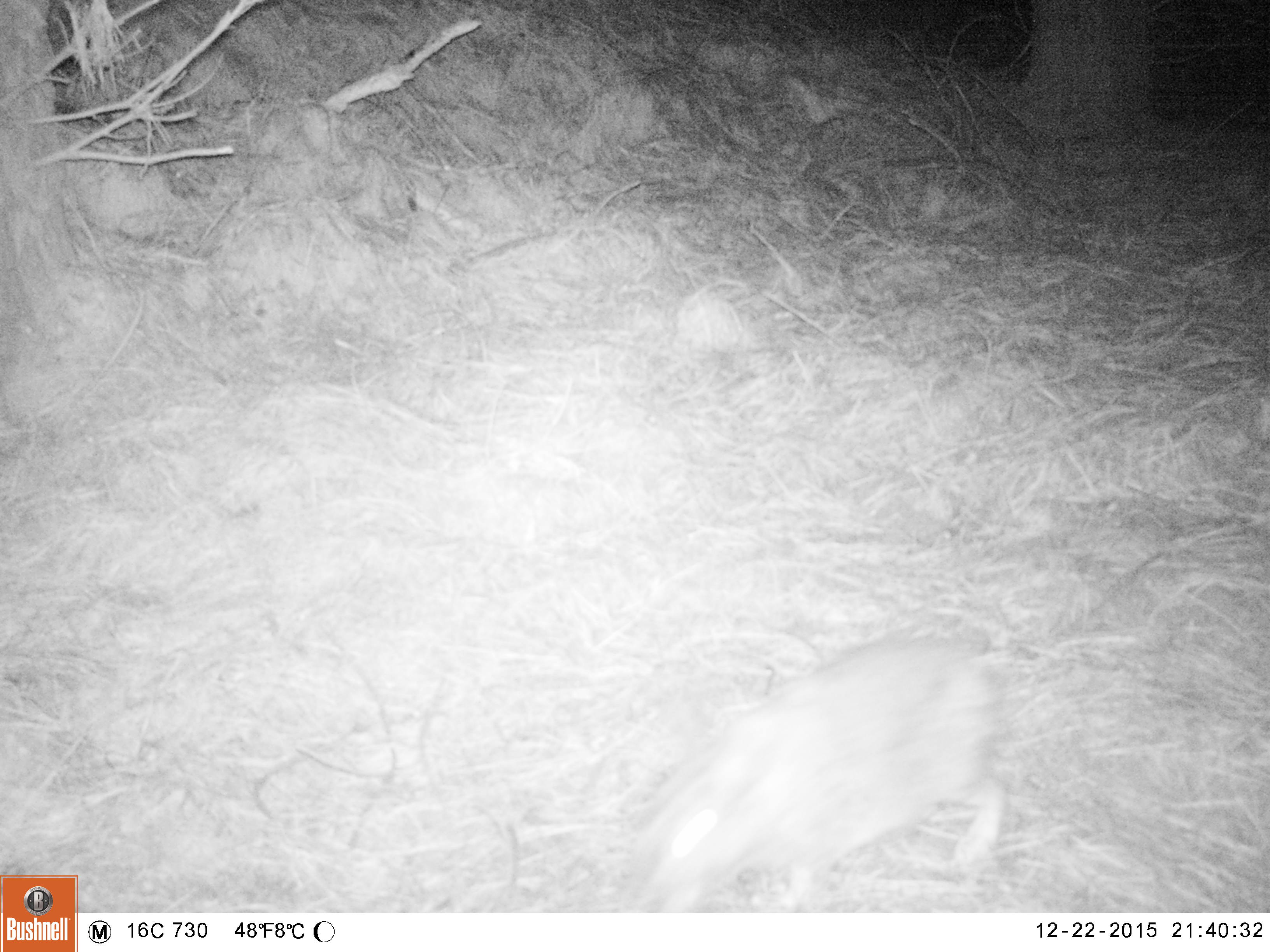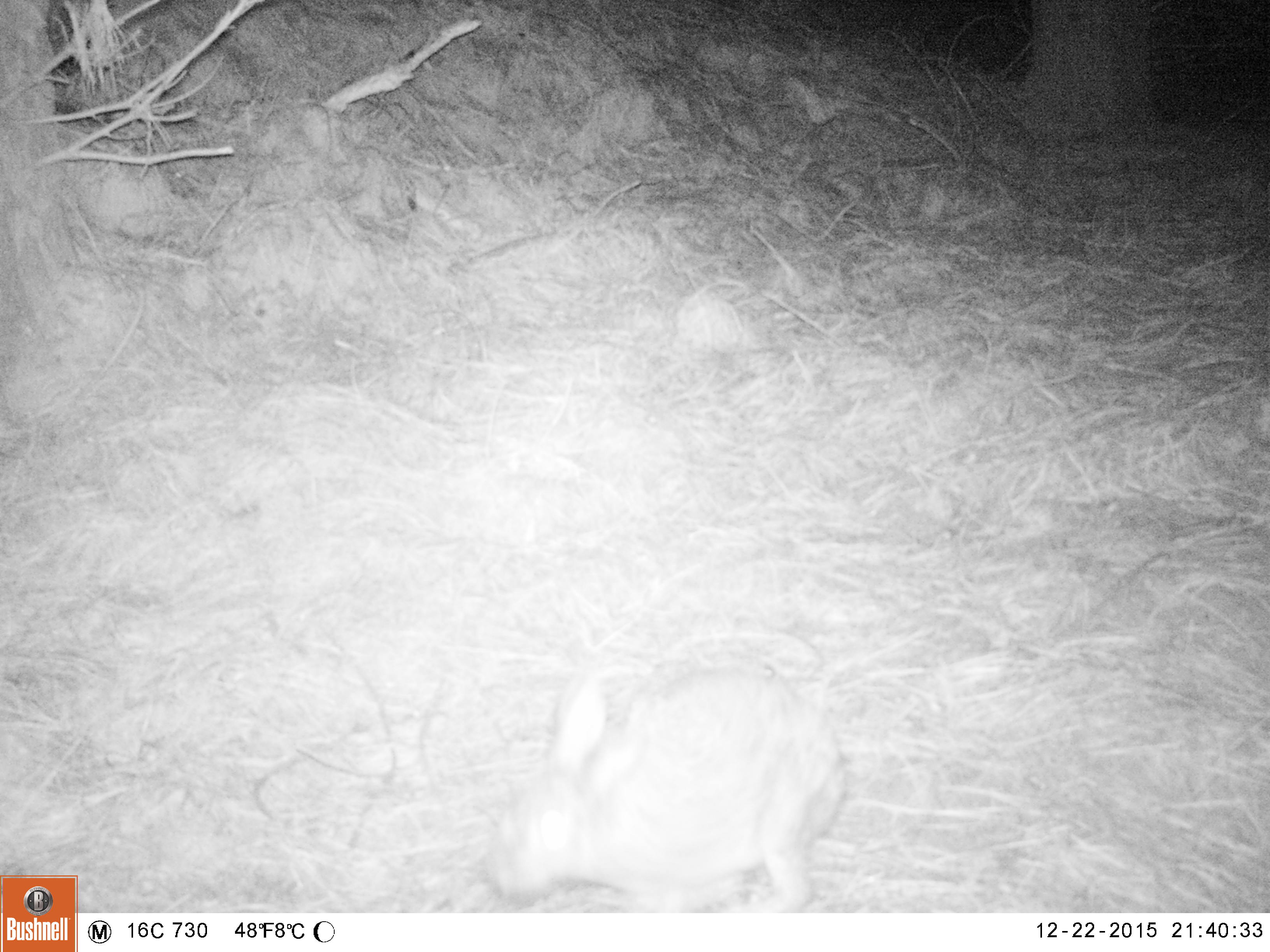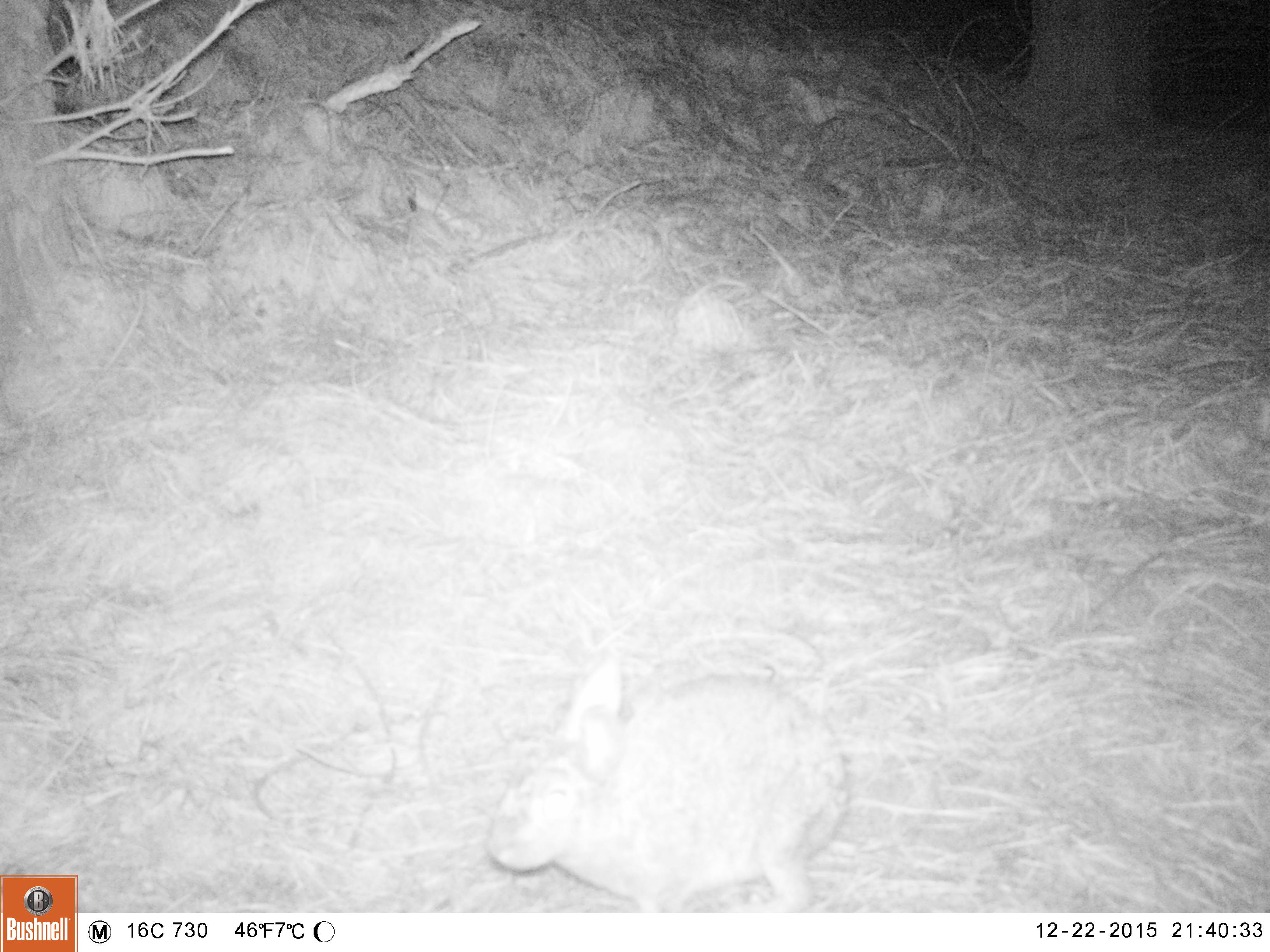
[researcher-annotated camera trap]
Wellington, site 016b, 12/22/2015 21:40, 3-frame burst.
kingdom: Animalia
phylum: Chordata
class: Mammalia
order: Lagomorpha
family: Leporidae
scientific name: Leporidae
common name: rabbit